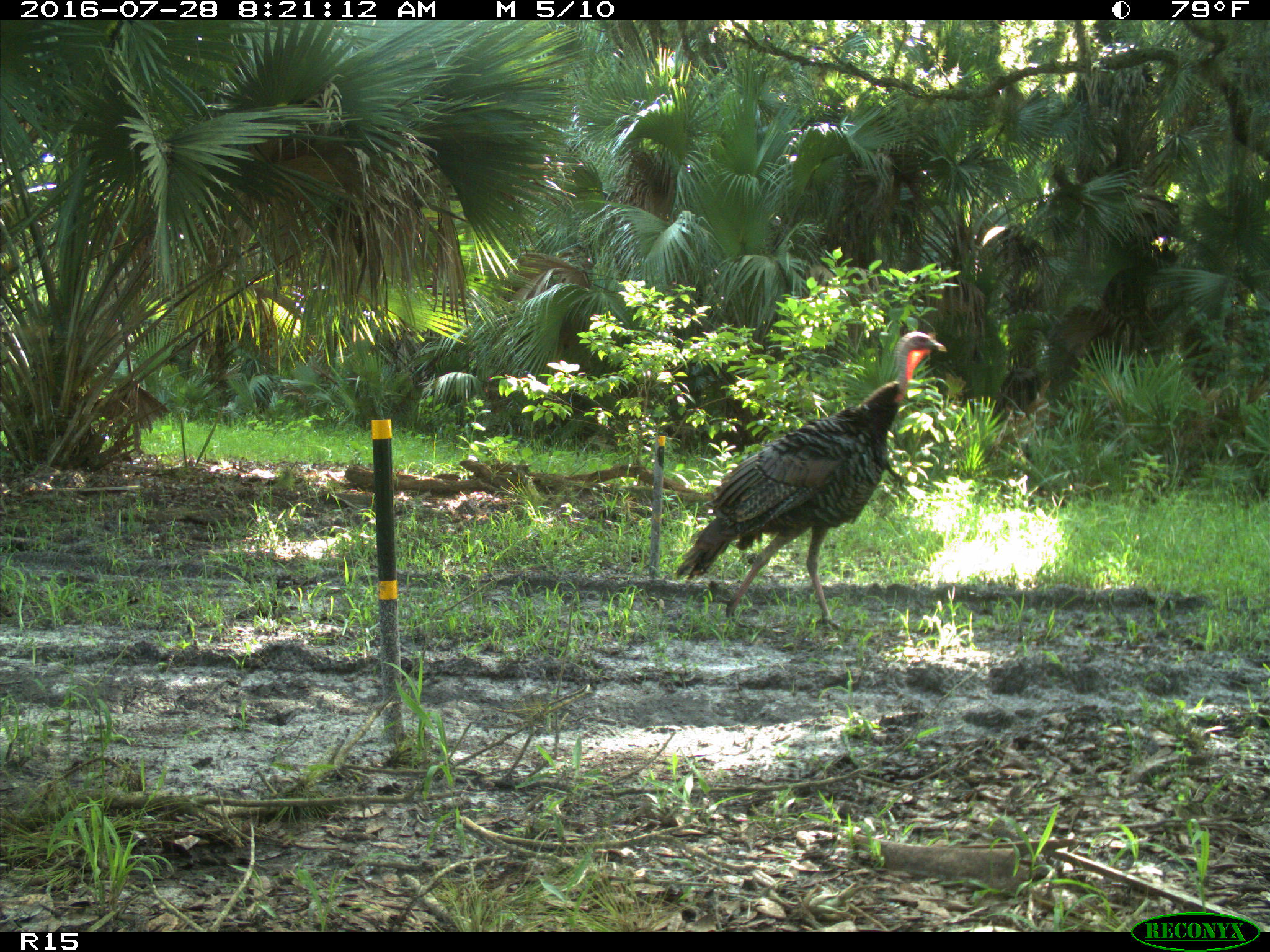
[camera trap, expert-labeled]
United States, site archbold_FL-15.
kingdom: Animalia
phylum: Chordata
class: Aves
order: Galliformes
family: Phasianidae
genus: Meleagris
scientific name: Meleagris gallopavo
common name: wild turkey